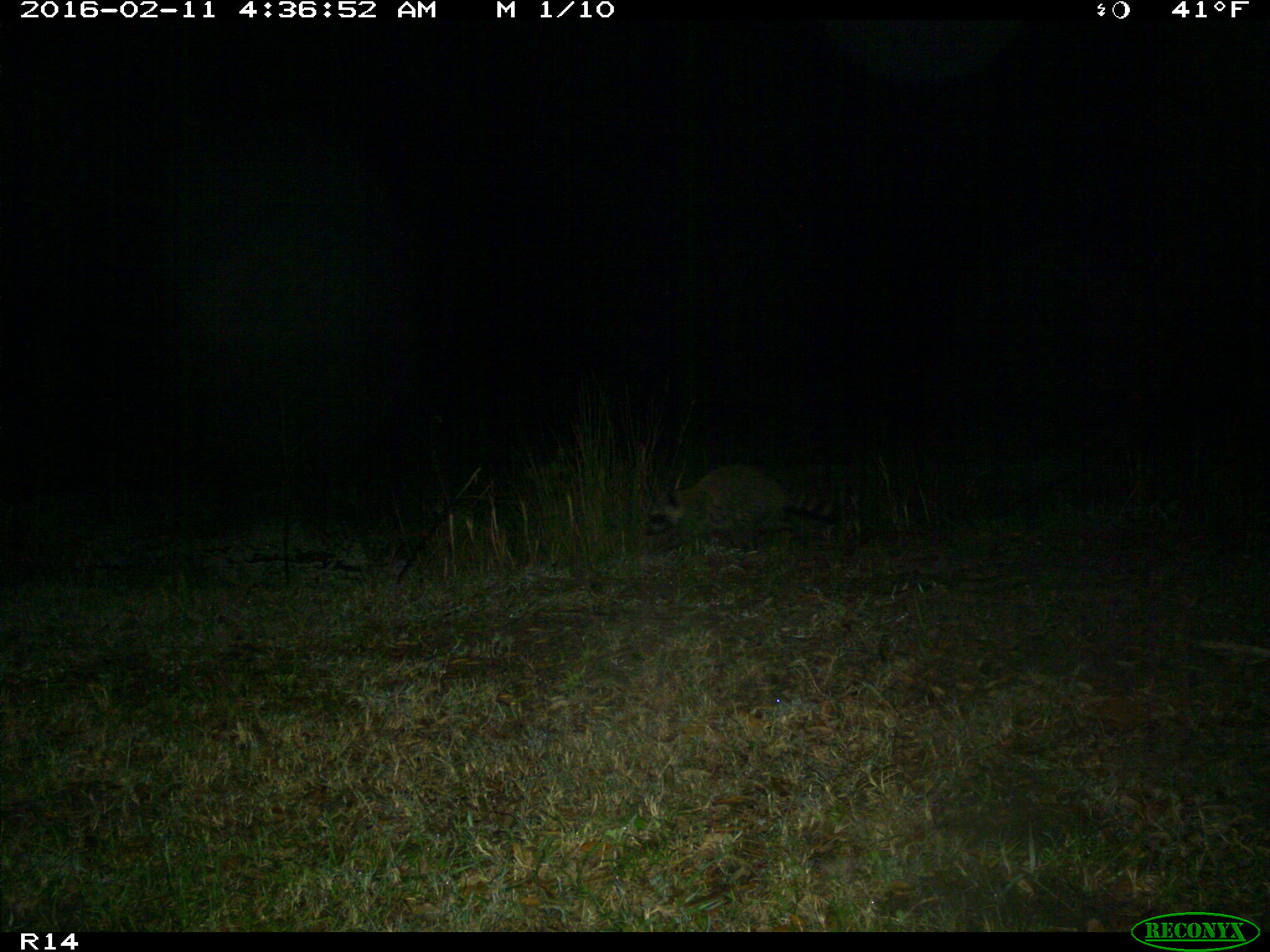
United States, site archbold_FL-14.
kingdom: Animalia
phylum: Chordata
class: Mammalia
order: Carnivora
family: Procyonidae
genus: Procyon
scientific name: Procyon lotor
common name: common raccoon